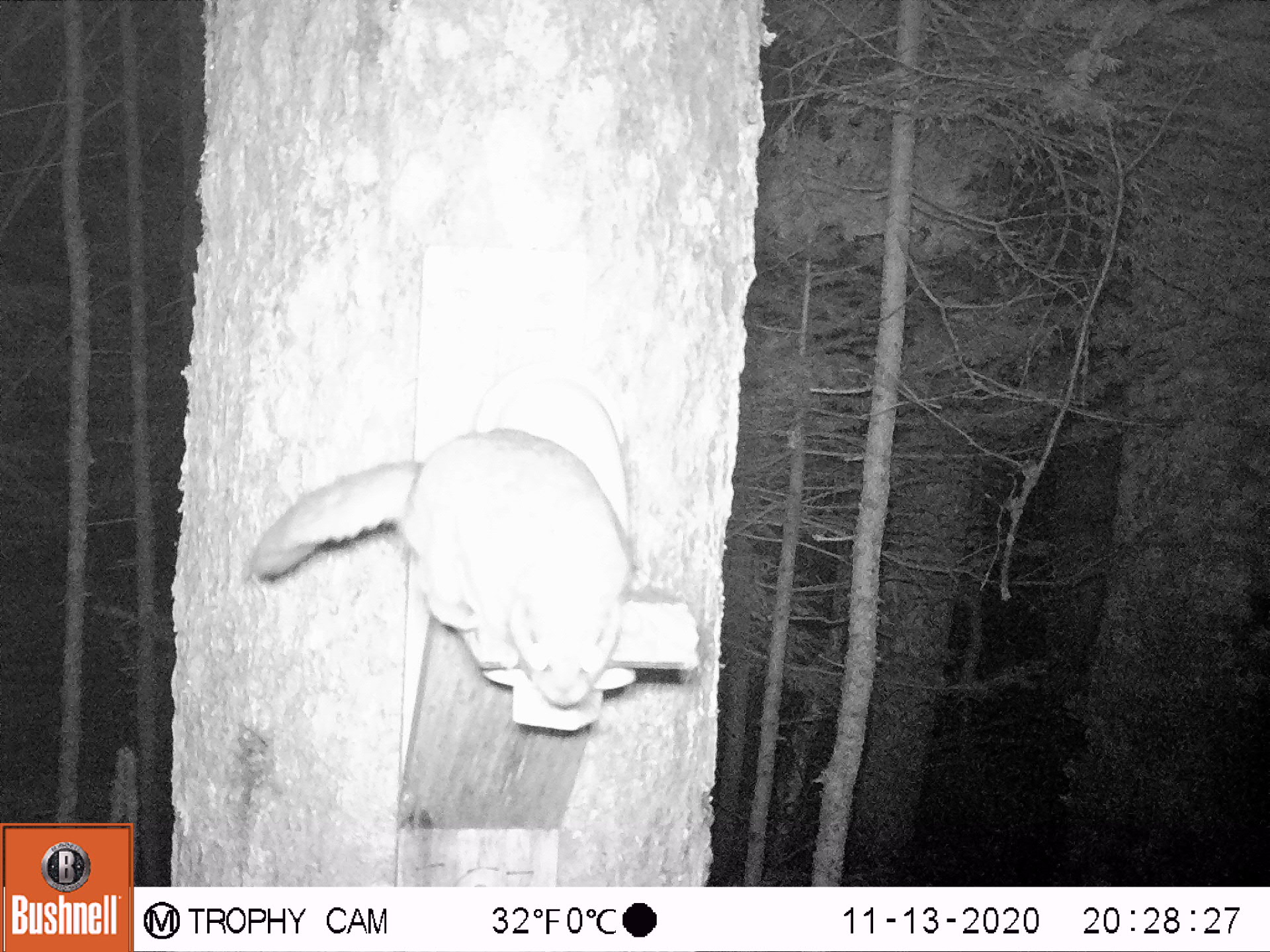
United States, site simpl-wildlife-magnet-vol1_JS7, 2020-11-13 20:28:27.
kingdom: Animalia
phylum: Chordata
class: Mammalia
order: Rodentia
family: Sciuridae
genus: Glaucomys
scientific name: Glaucomys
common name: flying squirrel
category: flying squirrel sp.